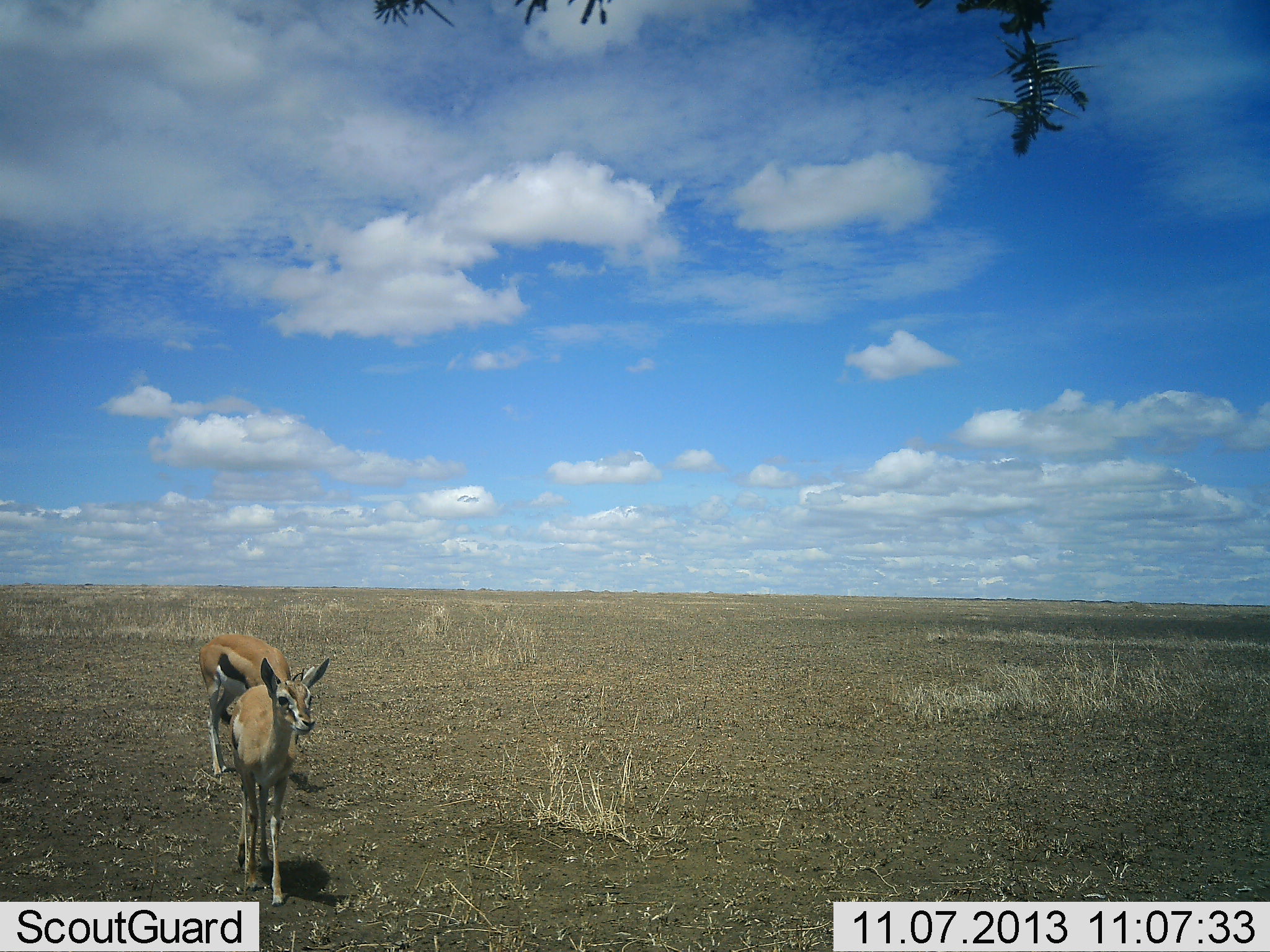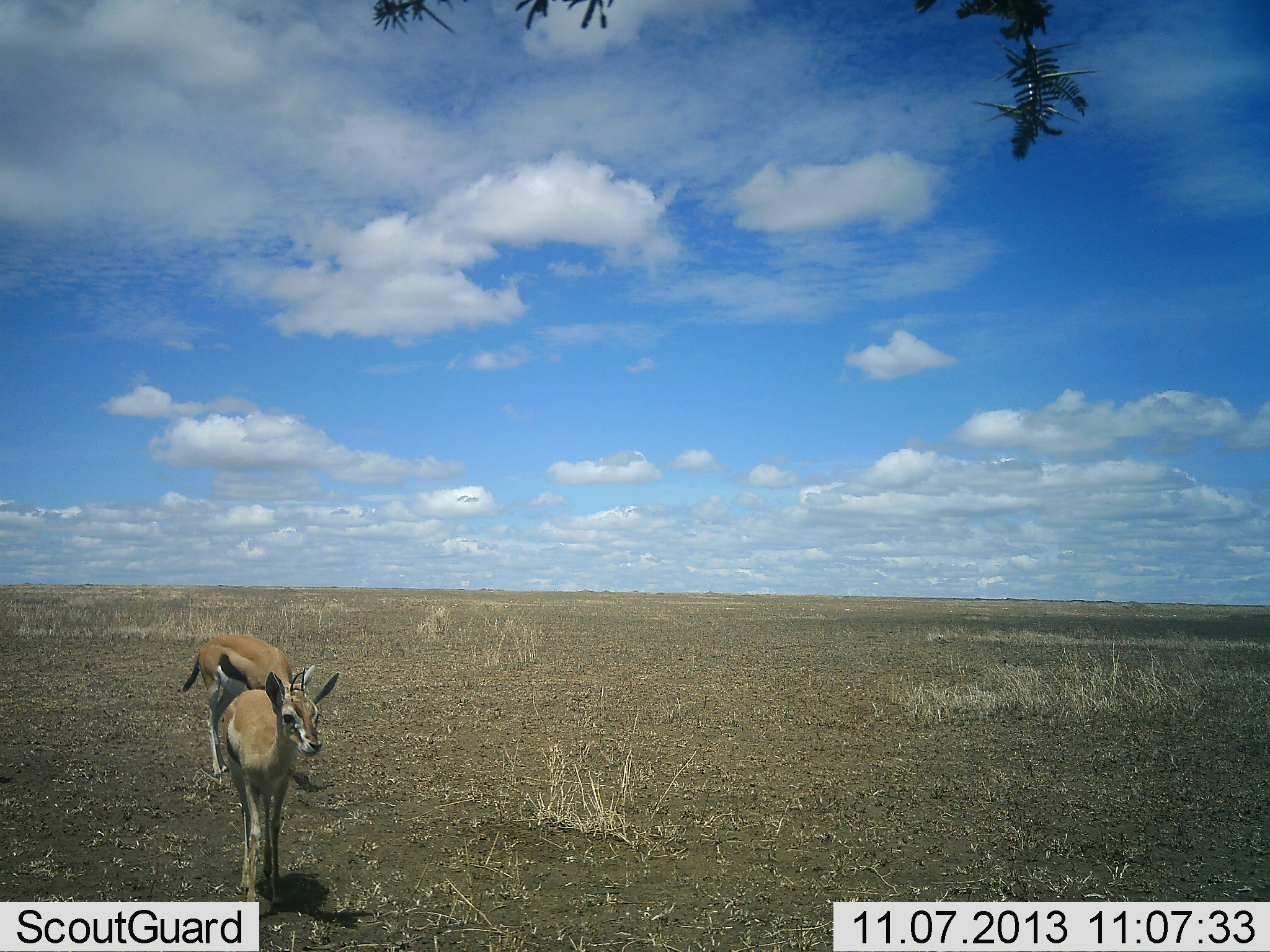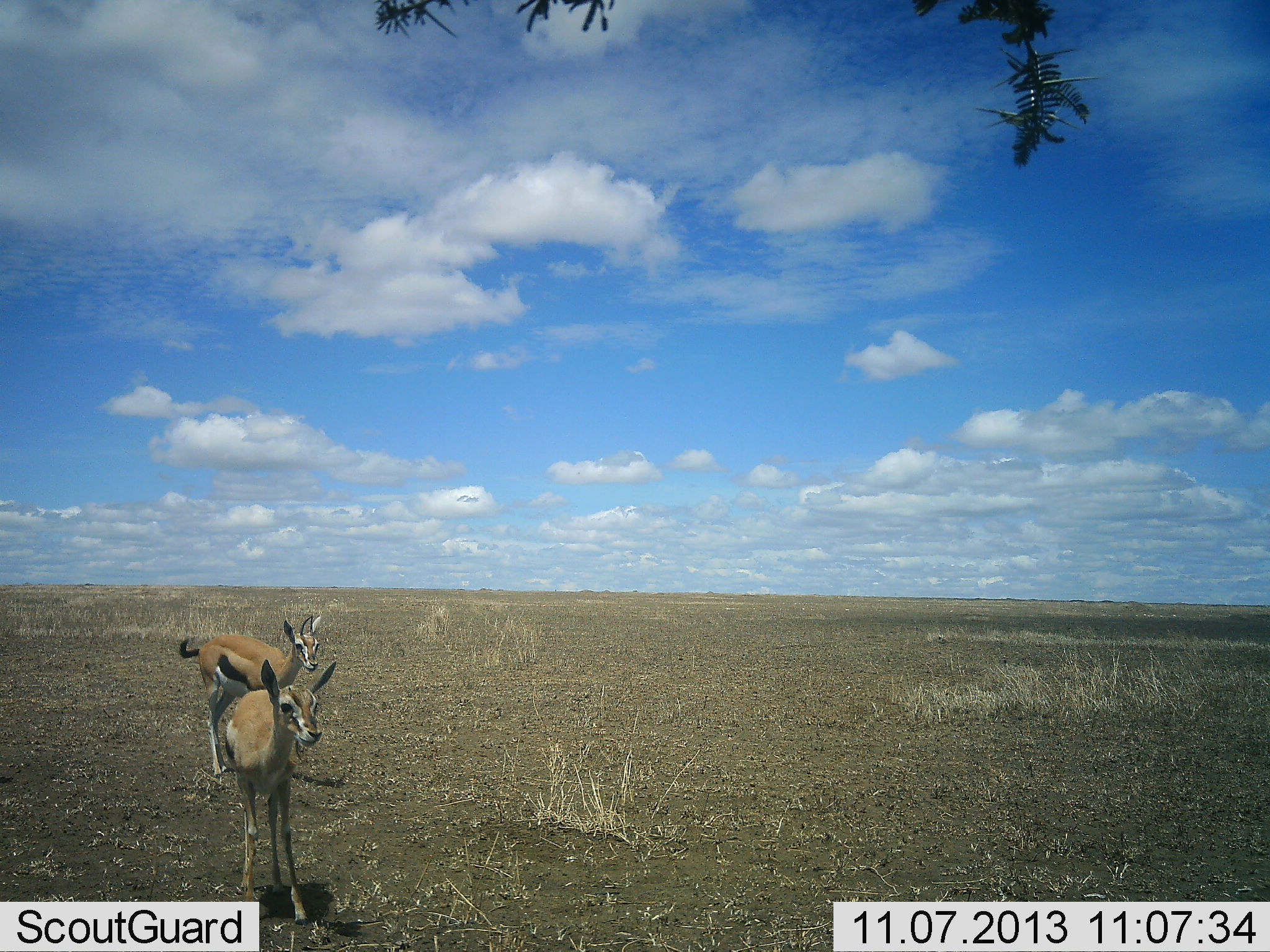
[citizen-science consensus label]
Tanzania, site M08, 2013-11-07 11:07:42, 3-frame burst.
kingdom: Animalia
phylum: Chordata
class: Mammalia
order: Artiodactyla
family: Bovidae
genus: Eudorcas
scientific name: Eudorcas thomsonii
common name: thomson's gazelle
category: gazellethomsons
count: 2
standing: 40%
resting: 0%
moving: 80%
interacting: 0%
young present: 20%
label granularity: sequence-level